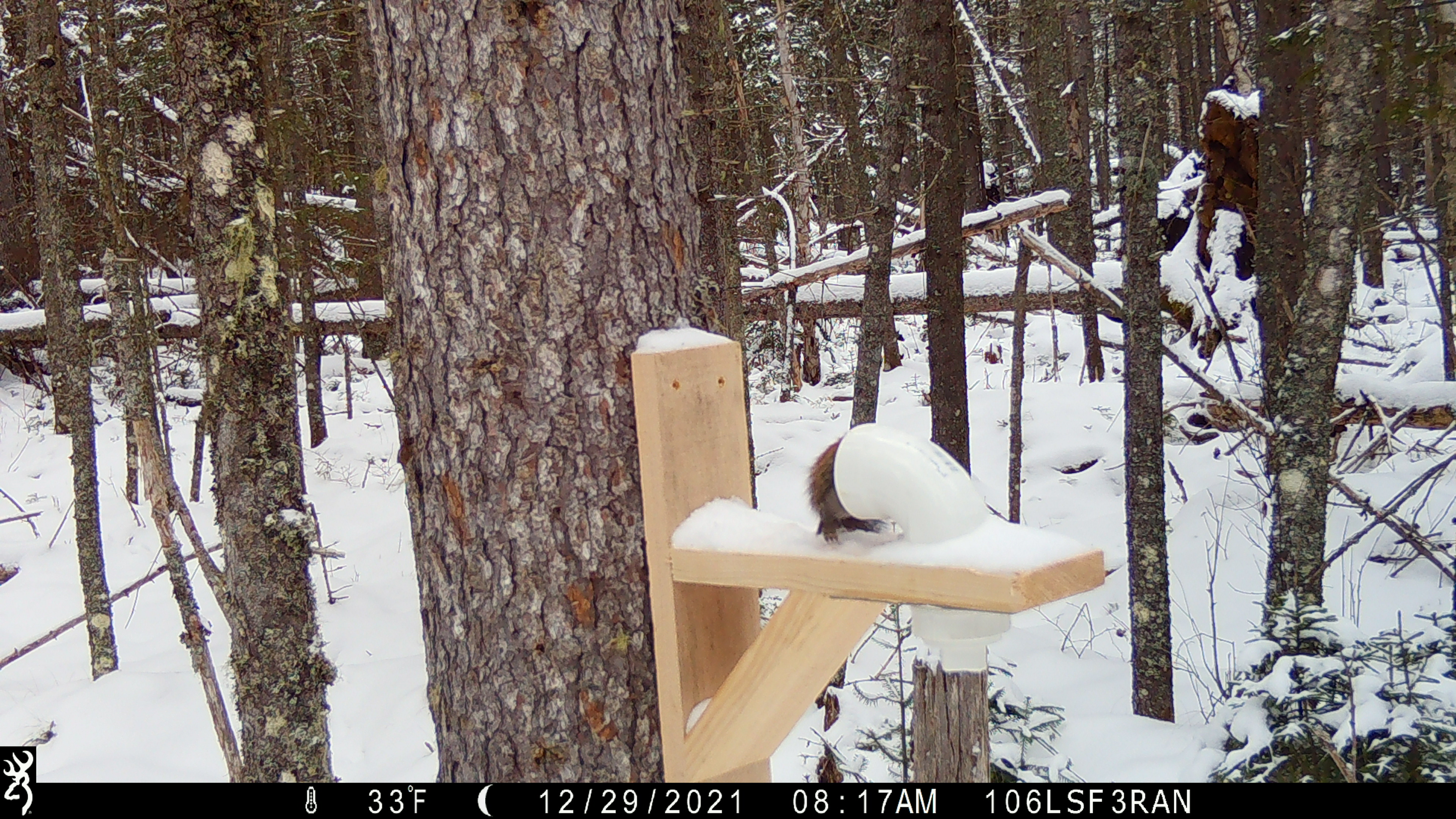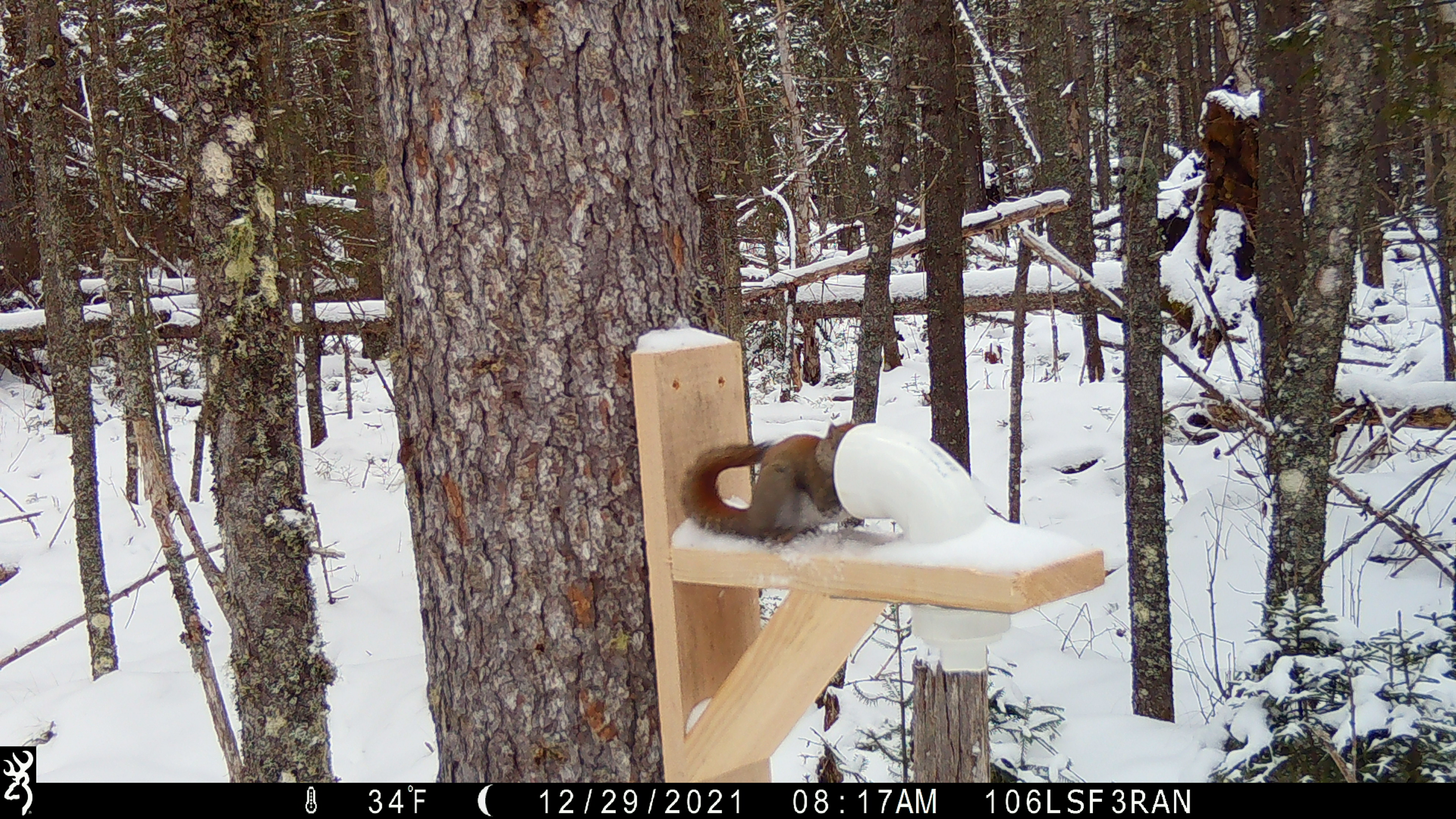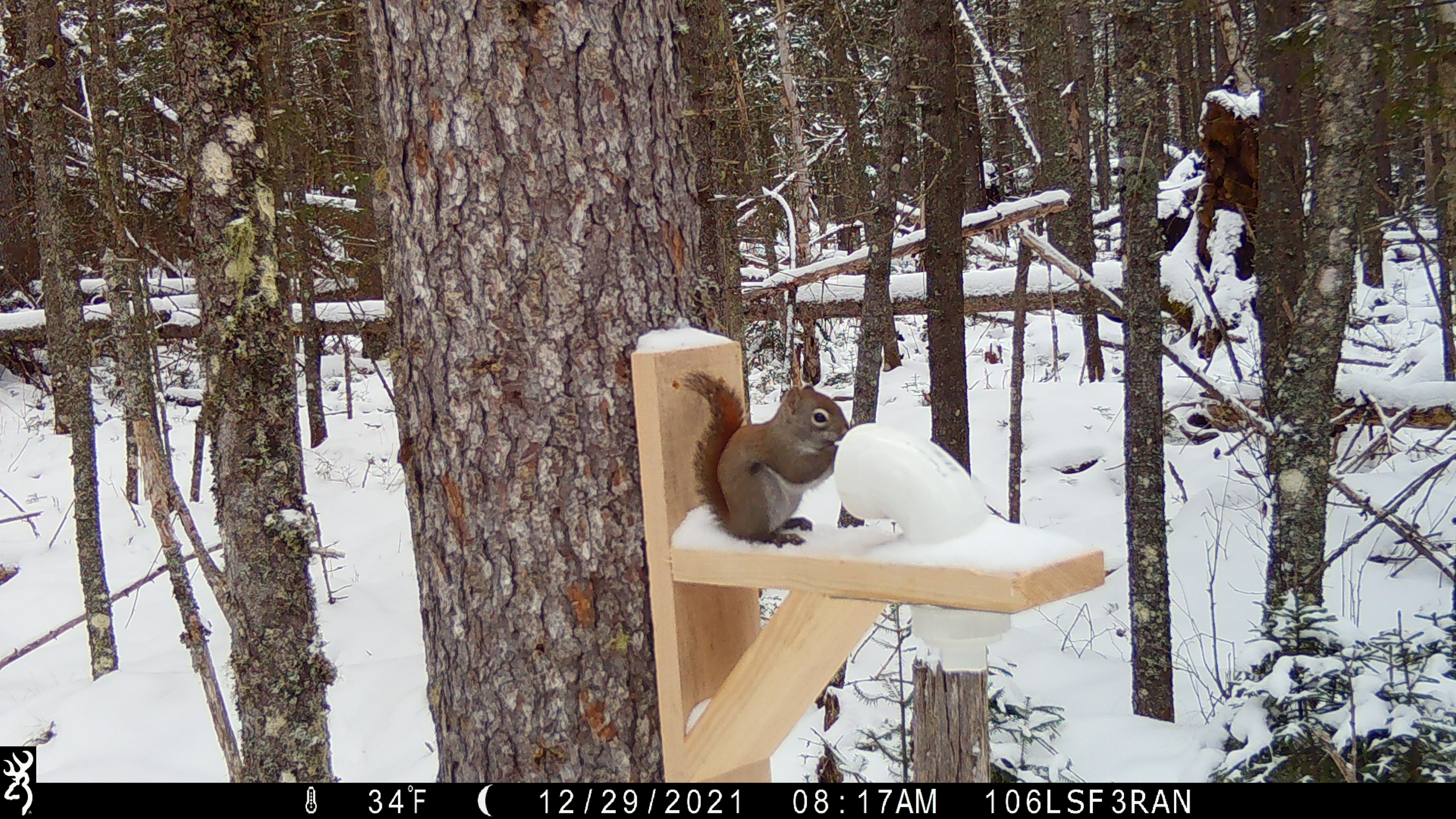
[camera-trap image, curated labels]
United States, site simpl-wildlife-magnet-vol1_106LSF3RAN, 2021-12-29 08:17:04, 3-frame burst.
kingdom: Animalia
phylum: Chordata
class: Mammalia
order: Rodentia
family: Sciuridae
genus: Tamiasciurus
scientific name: Tamiasciurus hudsonicus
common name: red squirrel